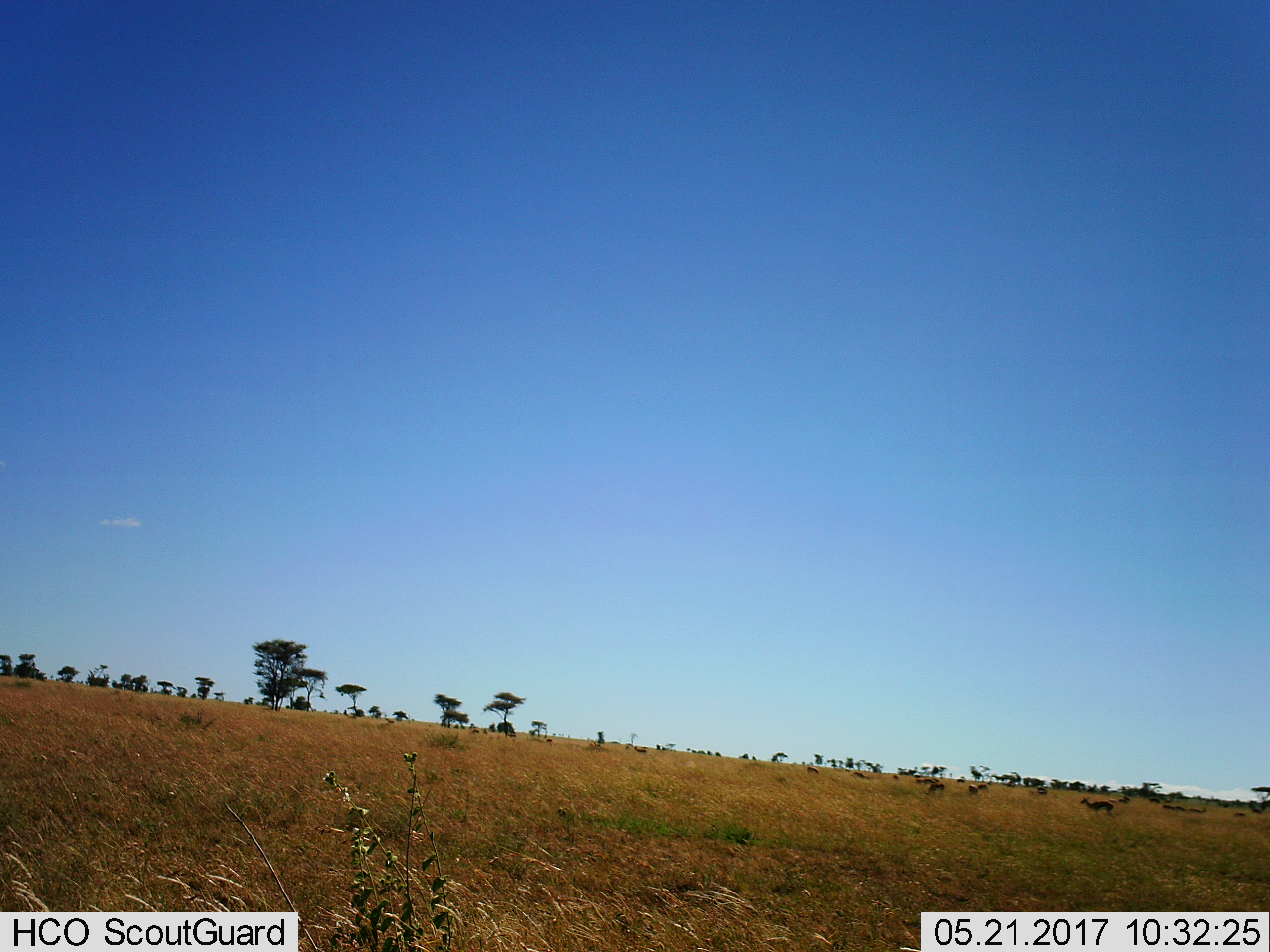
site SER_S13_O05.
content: unidentified animal